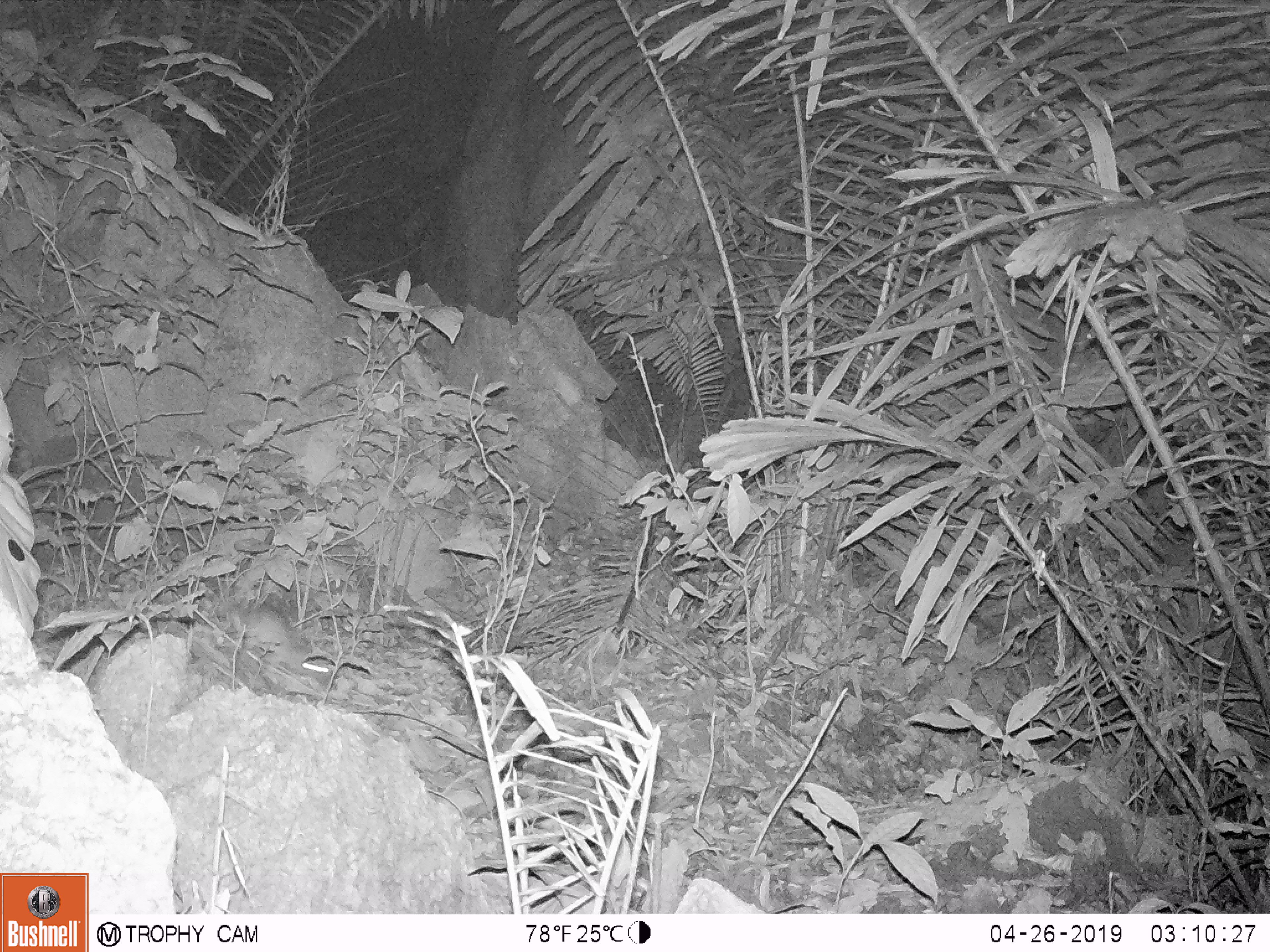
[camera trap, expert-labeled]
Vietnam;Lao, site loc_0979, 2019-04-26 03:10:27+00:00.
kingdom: Animalia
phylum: Chordata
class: Mammalia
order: Rodentia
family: Muridae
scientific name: Muridae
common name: old-world mice and rats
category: unidentified murid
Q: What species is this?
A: Unidentified murid (old-world mice and rats) (Muridae).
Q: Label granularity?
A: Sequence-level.